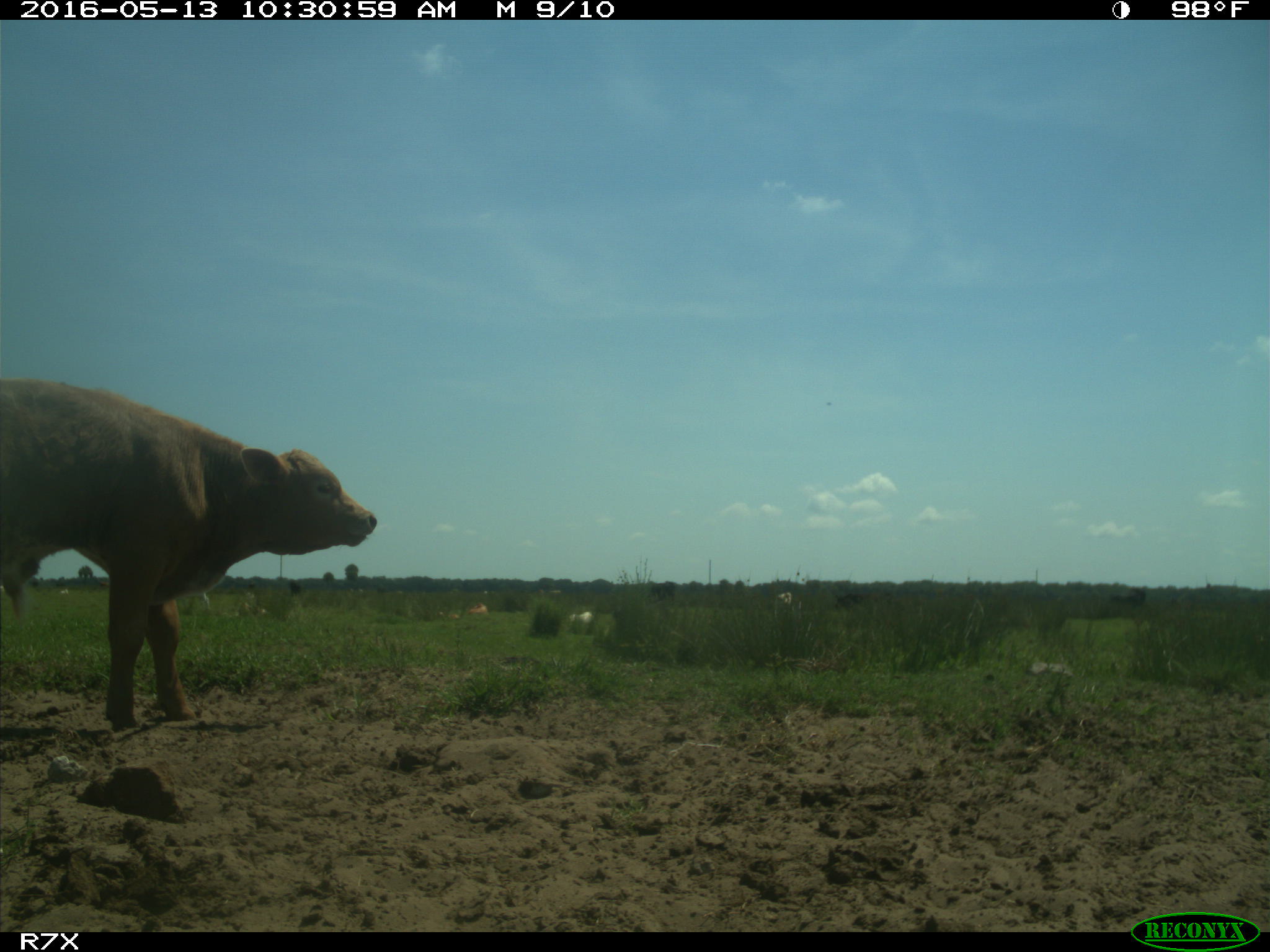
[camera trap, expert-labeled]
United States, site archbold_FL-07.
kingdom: Animalia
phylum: Chordata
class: Mammalia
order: Artiodactyla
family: Bovidae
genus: Bos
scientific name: Bos taurus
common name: domestic cow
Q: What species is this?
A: Bos taurus (domestic cow).